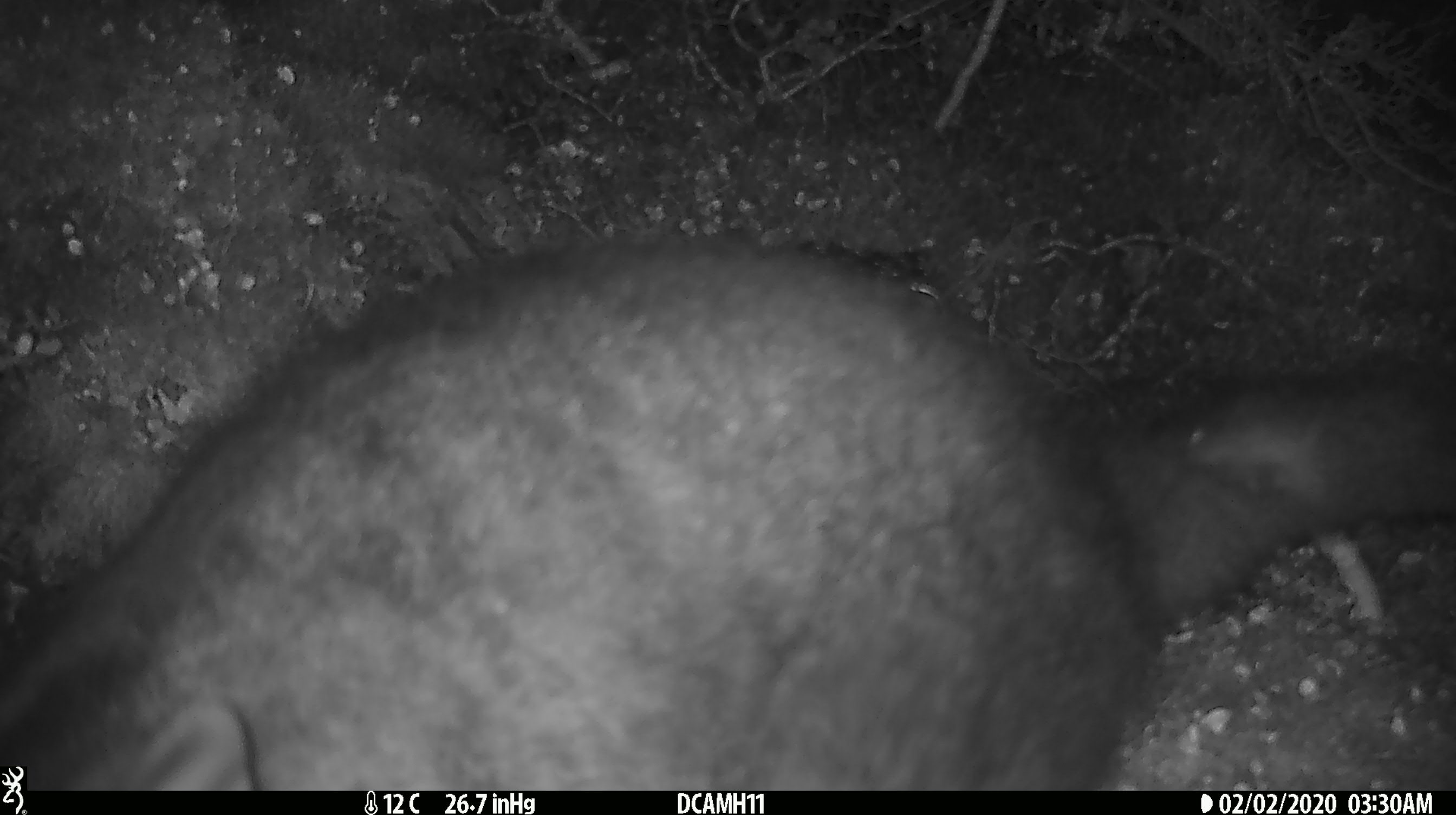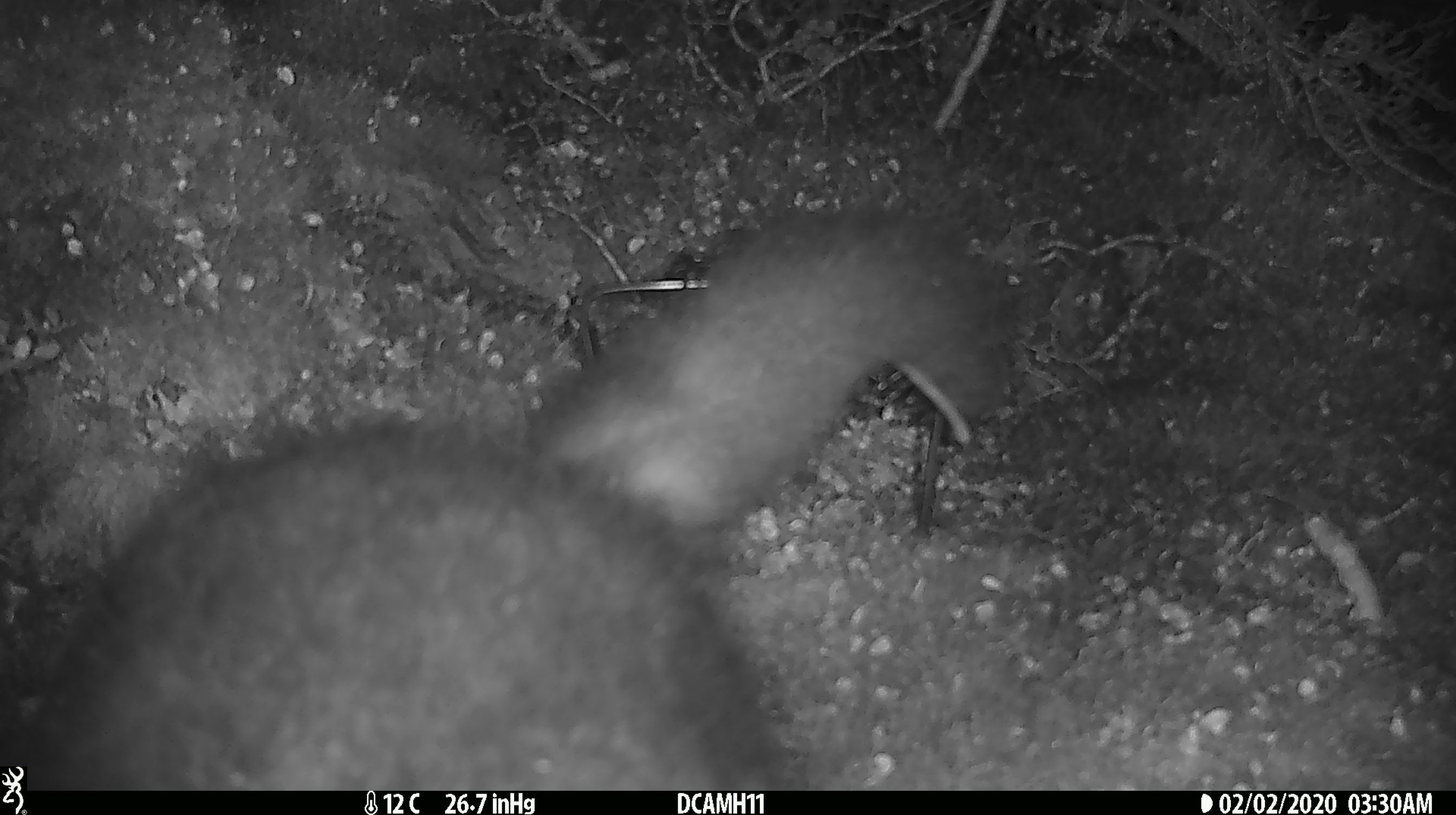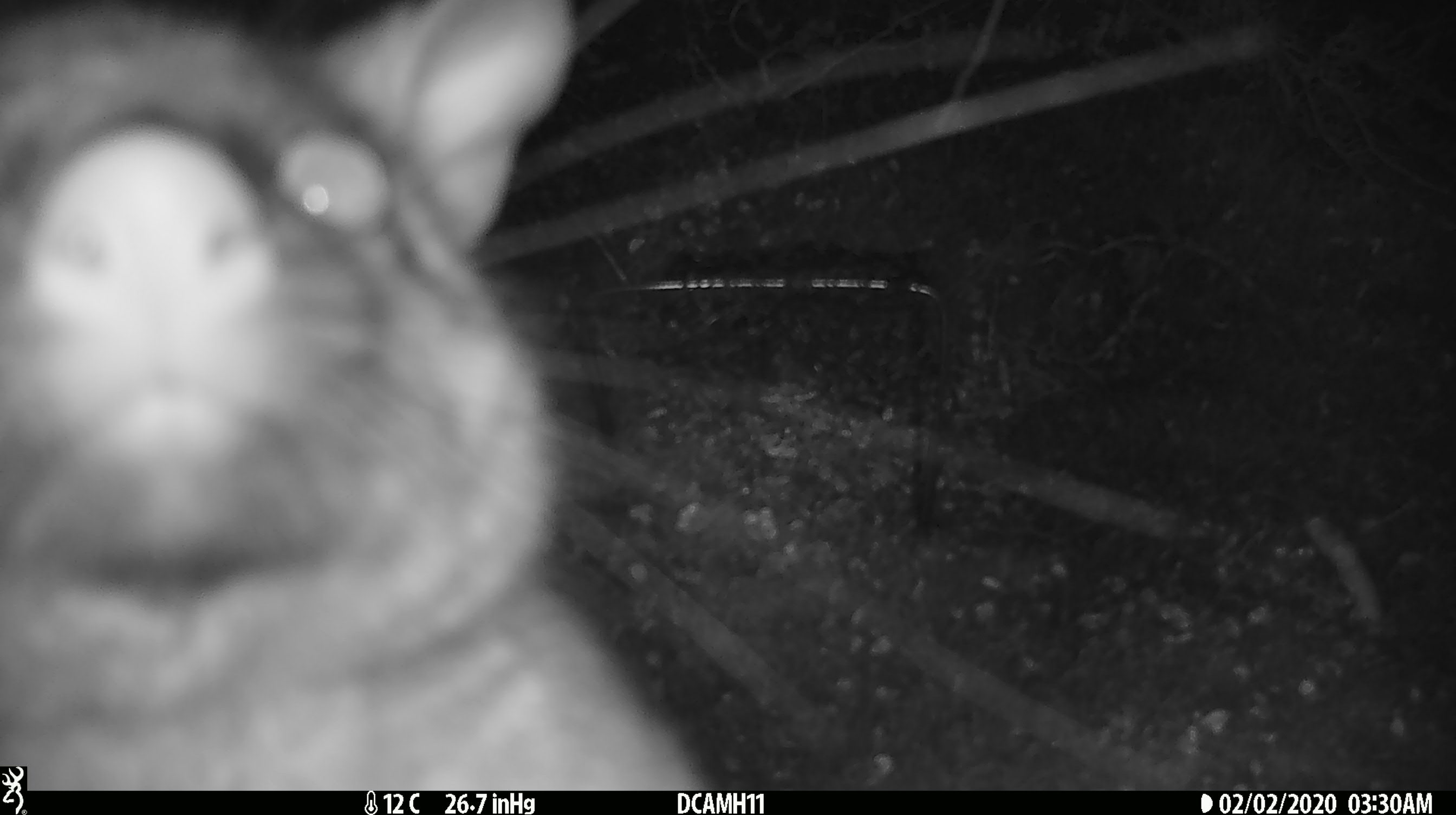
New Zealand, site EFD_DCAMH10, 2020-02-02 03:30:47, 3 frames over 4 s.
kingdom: Animalia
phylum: Chordata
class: Mammalia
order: Diprotodontia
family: Phalangeridae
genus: Trichosurus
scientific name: Trichosurus vulpecula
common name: common brushtail possum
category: possum